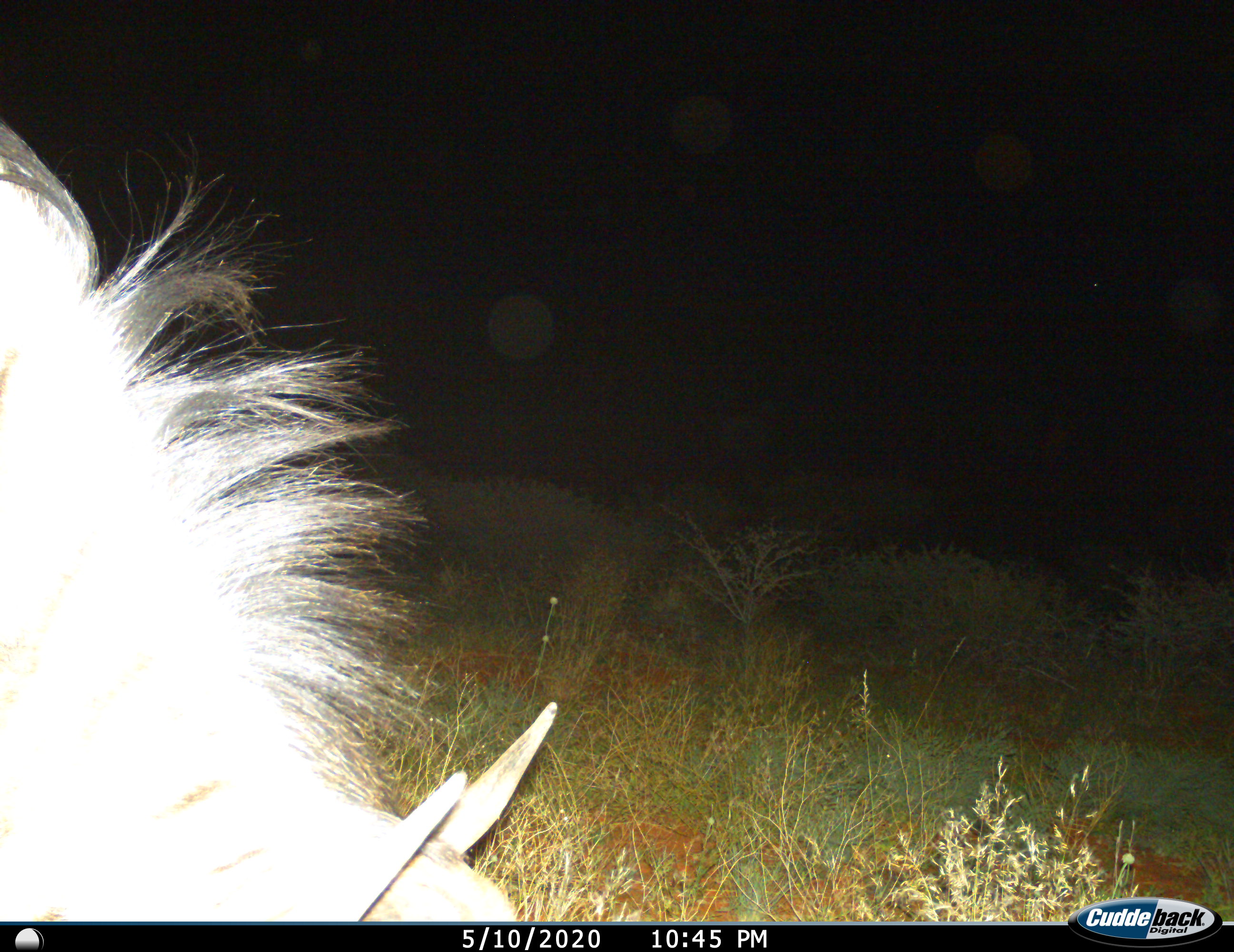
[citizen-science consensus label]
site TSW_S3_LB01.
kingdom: Animalia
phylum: Chordata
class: Mammalia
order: Artiodactyla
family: Bovidae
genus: Connochaetes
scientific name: Connochaetes taurinus taurinus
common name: blue wildebeest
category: wildebeestblue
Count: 1.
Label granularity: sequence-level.